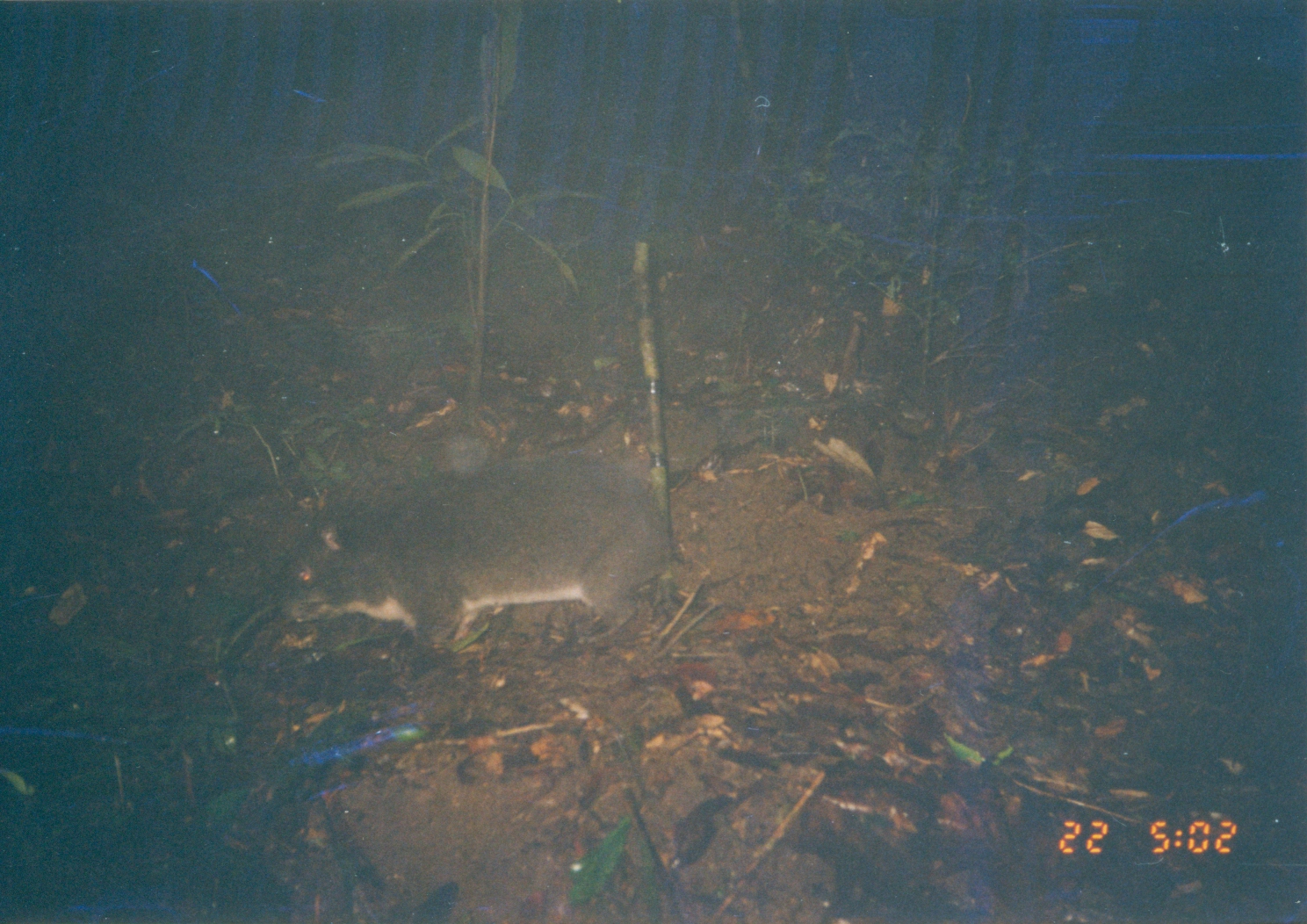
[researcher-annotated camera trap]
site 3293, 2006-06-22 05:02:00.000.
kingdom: Animalia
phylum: Chordata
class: Mammalia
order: Hyracoidea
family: Procaviidae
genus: Dendrohyrax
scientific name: Dendrohyrax arboreus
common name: southern tree hyrax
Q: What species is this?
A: Dendrohyrax arboreus (southern tree hyrax).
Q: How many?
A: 1.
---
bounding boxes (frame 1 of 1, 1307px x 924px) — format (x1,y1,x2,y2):
dendrohyrax arboreus: (267,447,672,661)